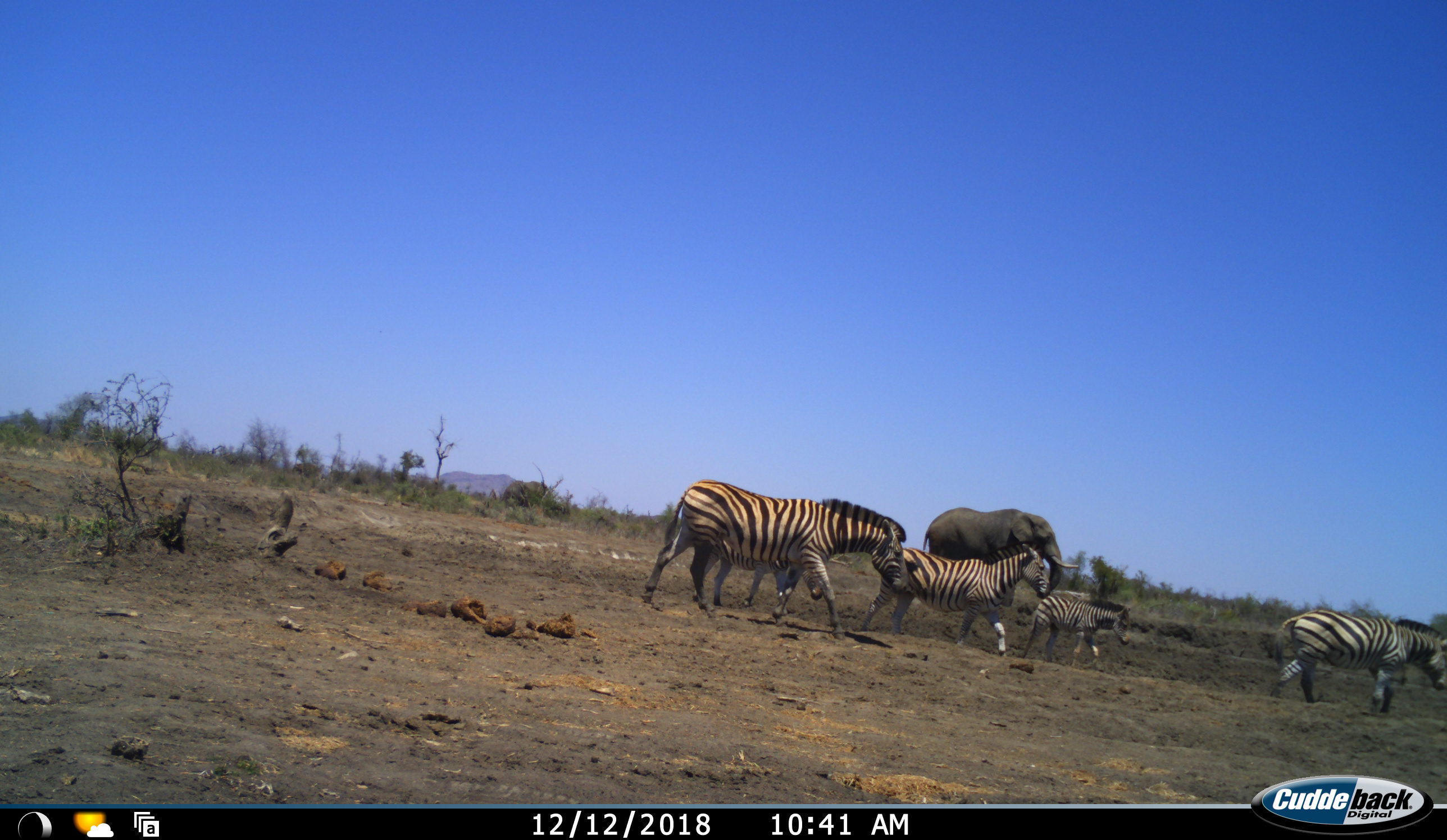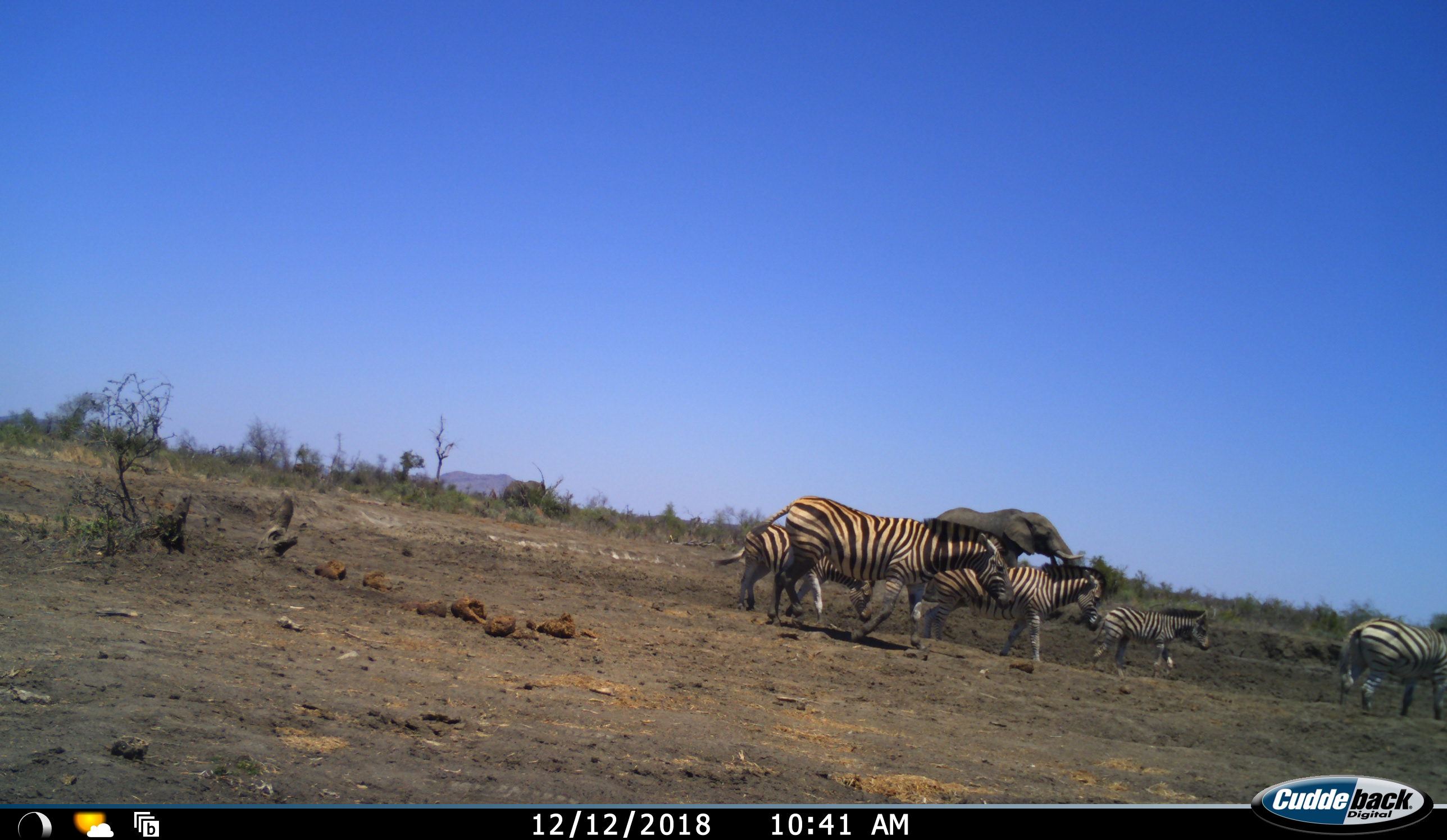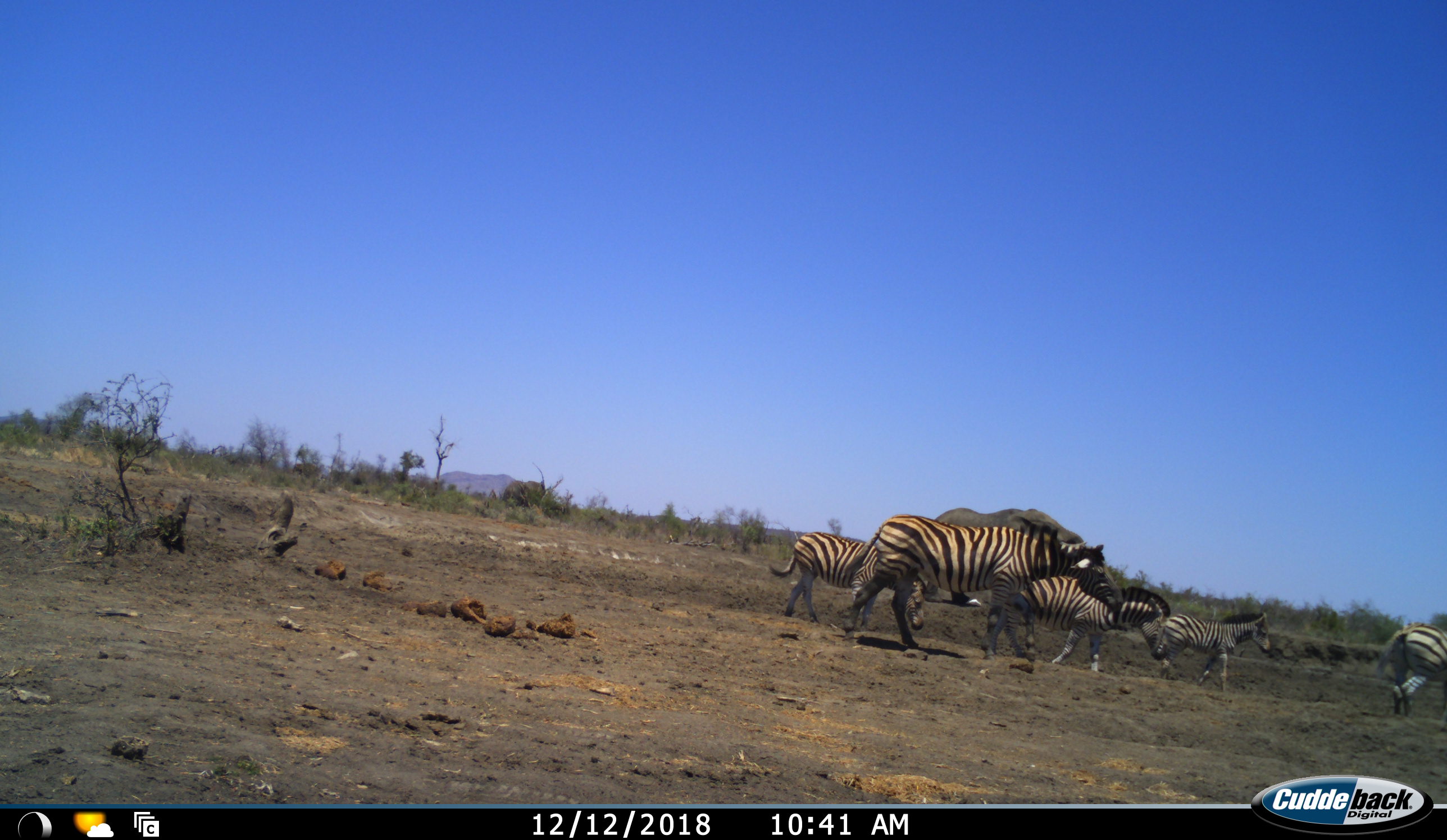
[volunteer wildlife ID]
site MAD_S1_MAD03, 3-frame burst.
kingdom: Animalia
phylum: Chordata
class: Mammalia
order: Proboscidea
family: Elephantidae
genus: Loxodonta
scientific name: Loxodonta africana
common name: african bush elephant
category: elephant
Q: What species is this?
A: Elephant (african bush elephant) (Loxodonta africana).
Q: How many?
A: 1.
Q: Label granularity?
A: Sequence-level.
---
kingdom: Animalia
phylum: Chordata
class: Mammalia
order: Perissodactyla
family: Equidae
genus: Equus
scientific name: Equus quagga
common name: plains zebra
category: zebraplains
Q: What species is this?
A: Zebraplains (plains zebra) (Equus quagga).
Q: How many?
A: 5.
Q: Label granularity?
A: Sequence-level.